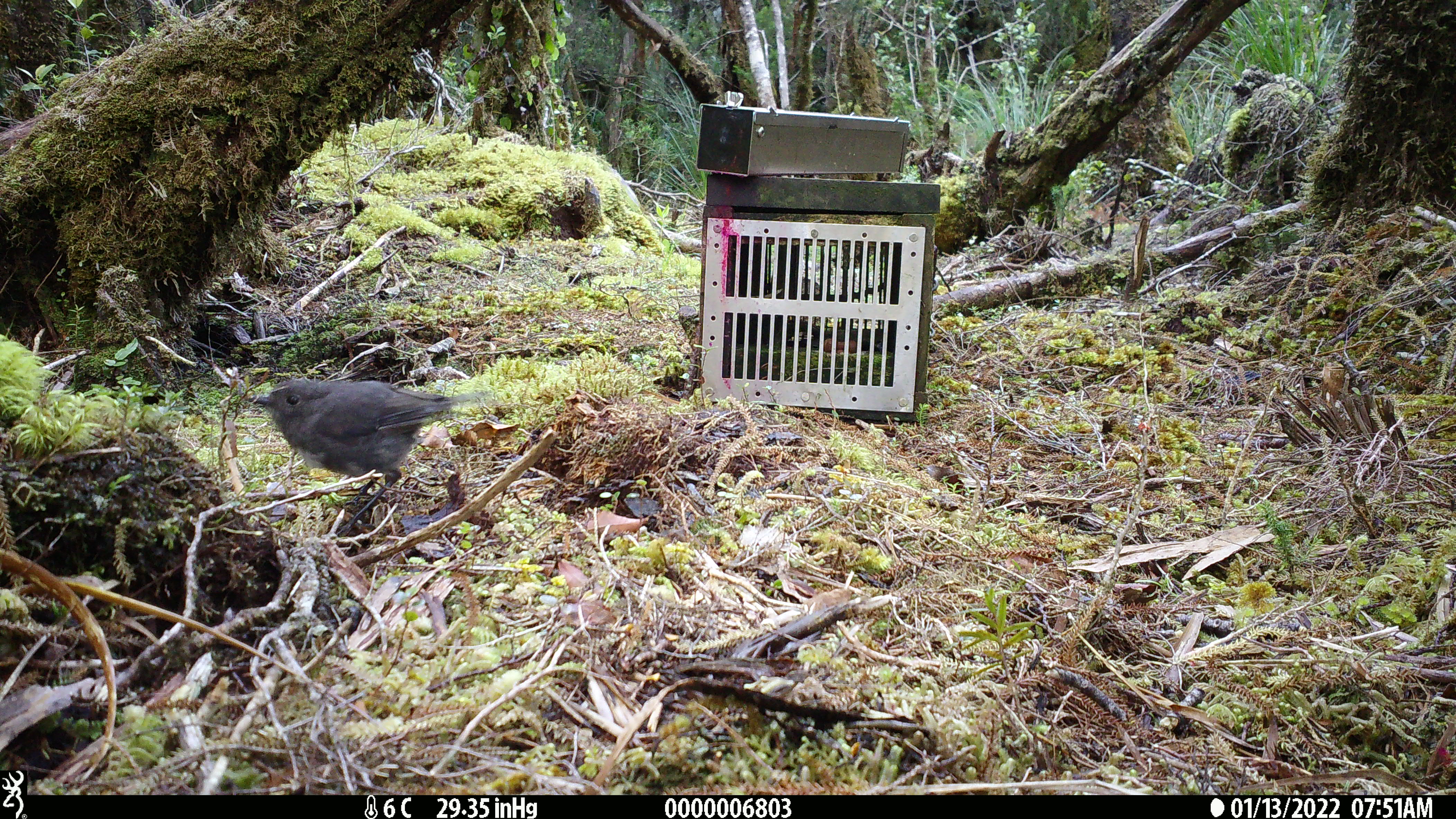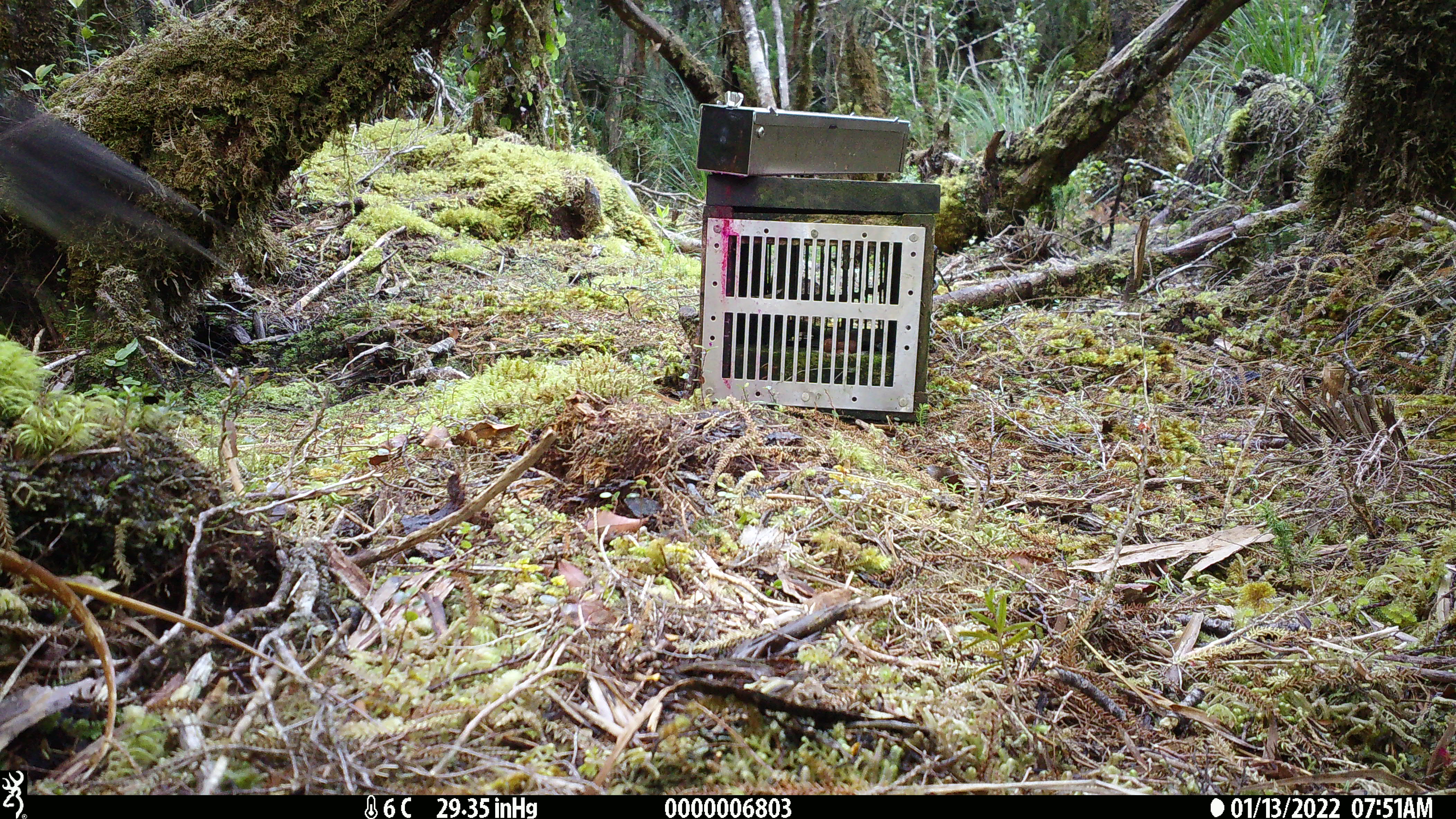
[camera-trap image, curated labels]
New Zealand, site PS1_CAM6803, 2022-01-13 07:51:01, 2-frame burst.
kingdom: Animalia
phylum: Chordata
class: Aves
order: Passeriformes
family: Petroicidae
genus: Petroica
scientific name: Petroica australis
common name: new zealand robin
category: robin